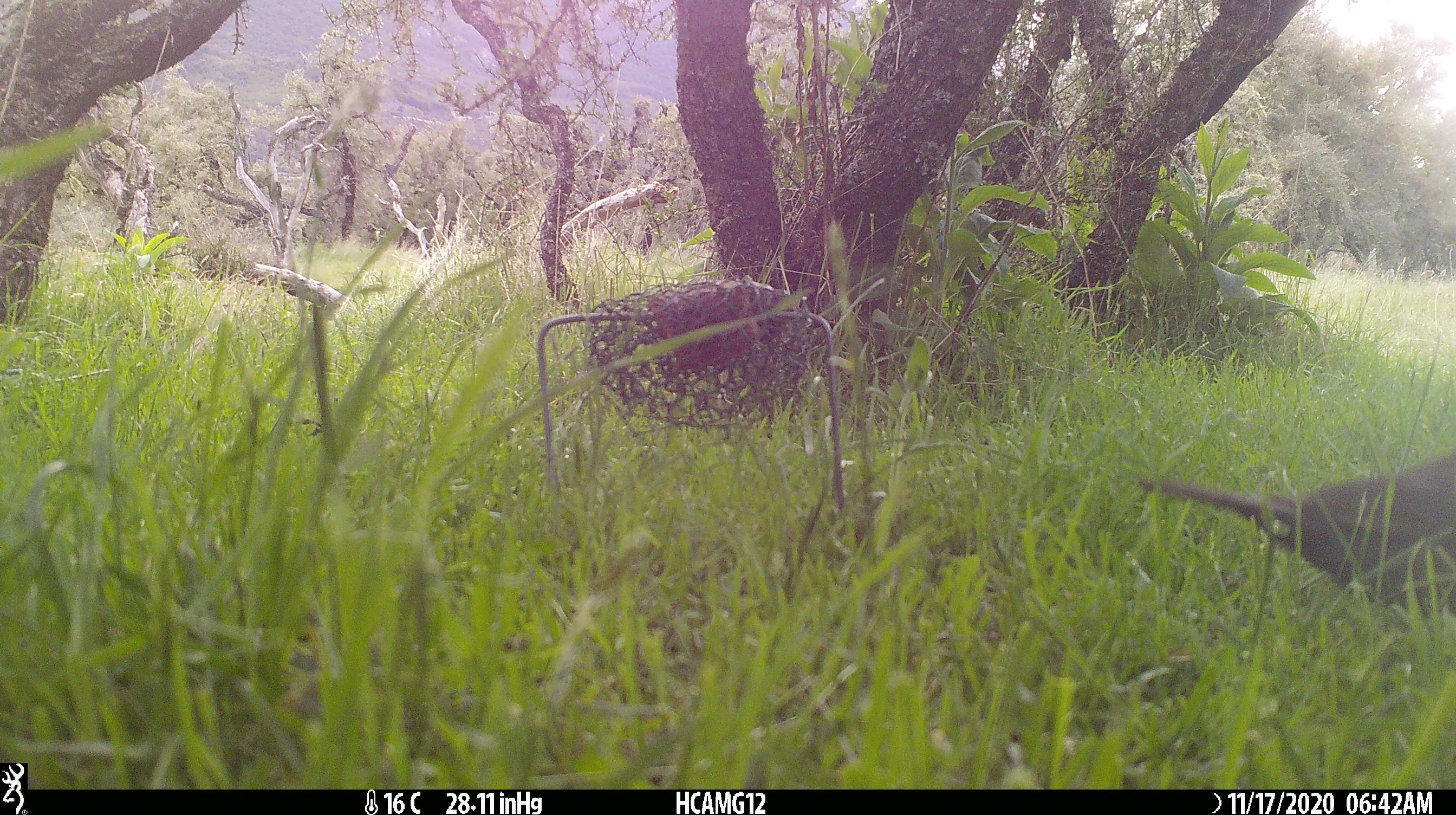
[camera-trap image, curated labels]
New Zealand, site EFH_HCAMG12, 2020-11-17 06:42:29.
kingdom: Animalia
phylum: Chordata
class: Aves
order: Passeriformes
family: Turdidae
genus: Turdus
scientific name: Turdus merula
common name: eurasian blackbird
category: blackbird